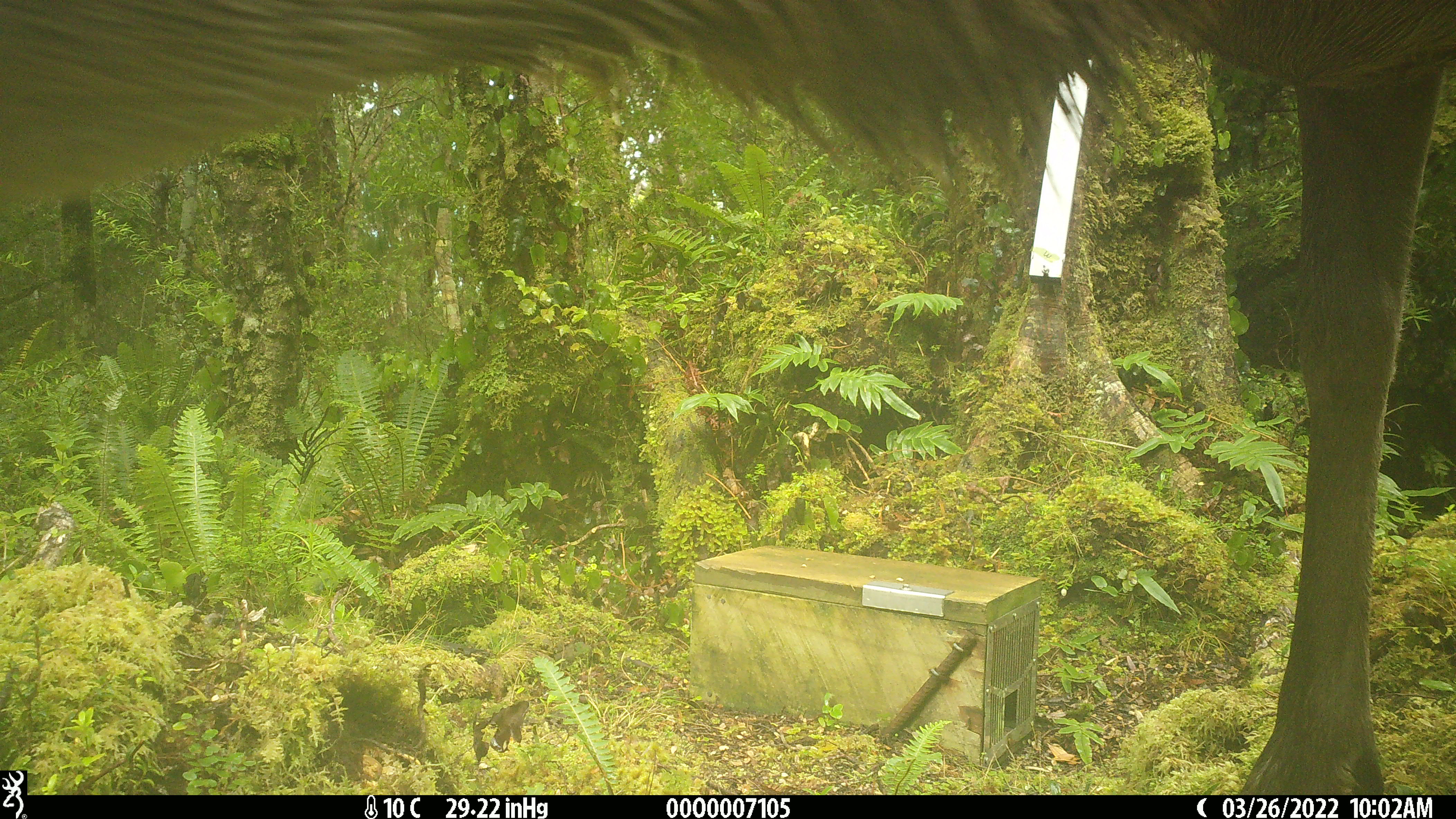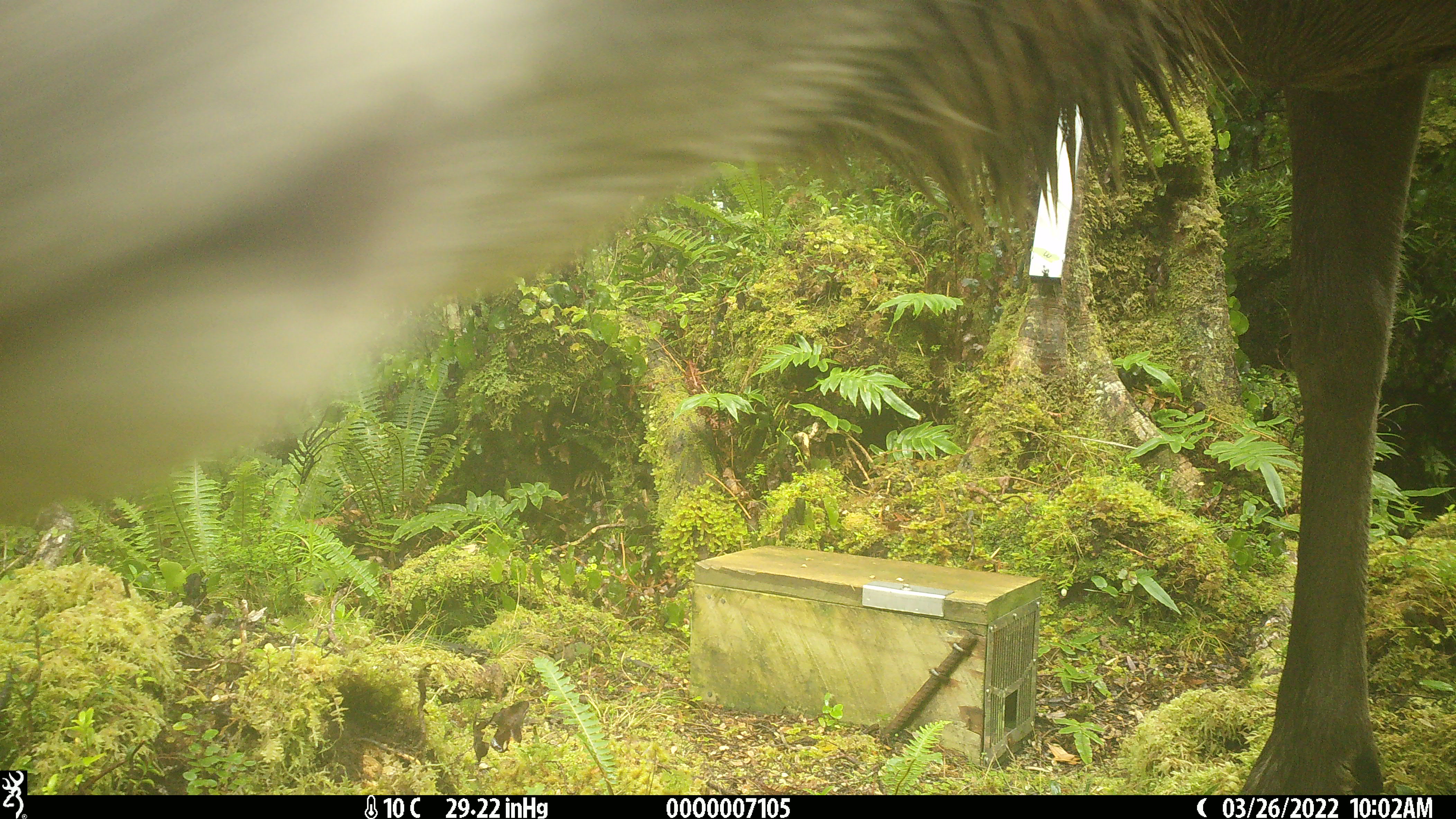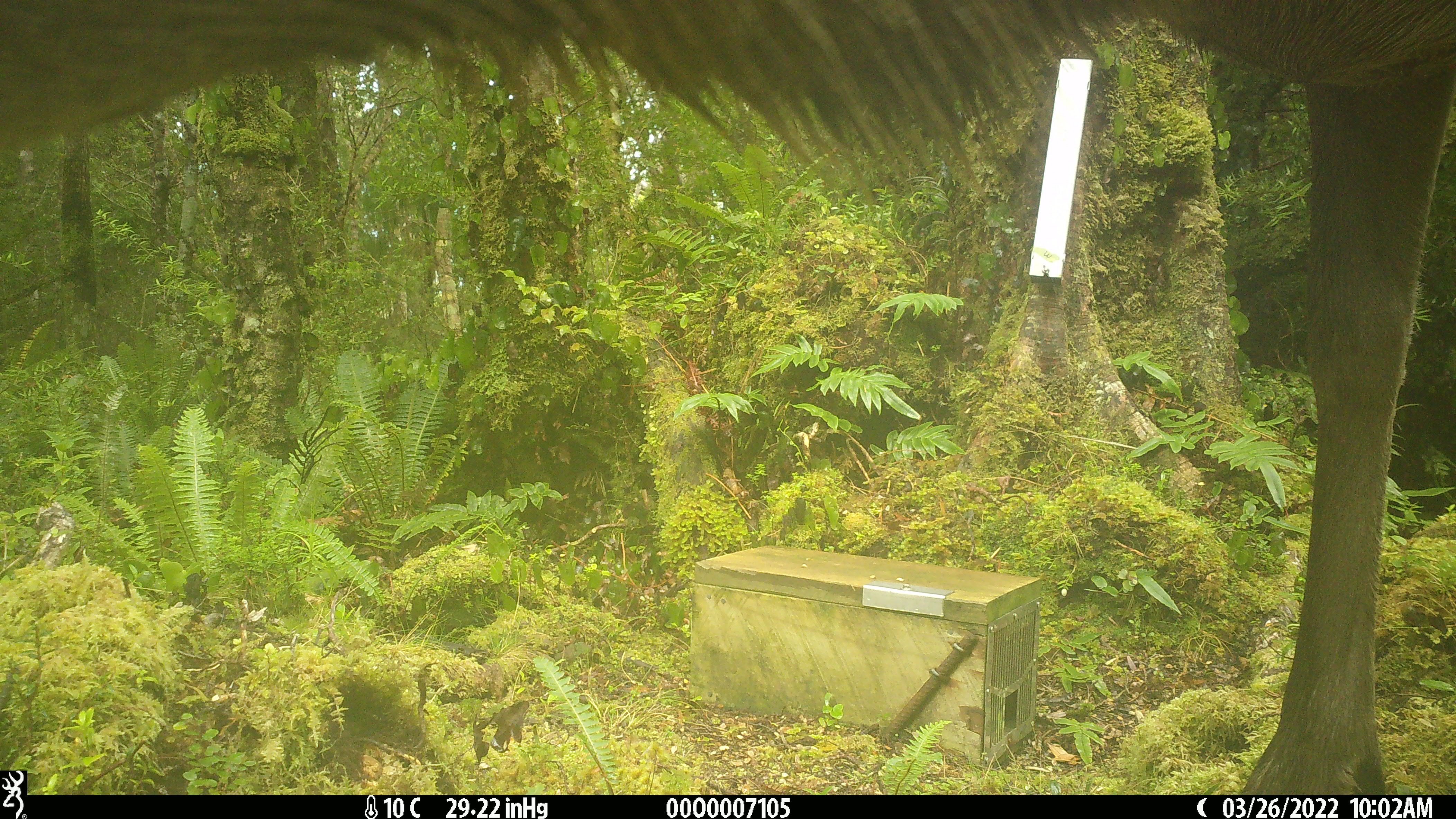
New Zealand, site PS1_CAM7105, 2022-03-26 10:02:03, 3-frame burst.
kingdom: Animalia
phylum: Chordata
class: Mammalia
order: Artiodactyla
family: Cervidae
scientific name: Cervidae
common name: deer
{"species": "deer (Cervidae)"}